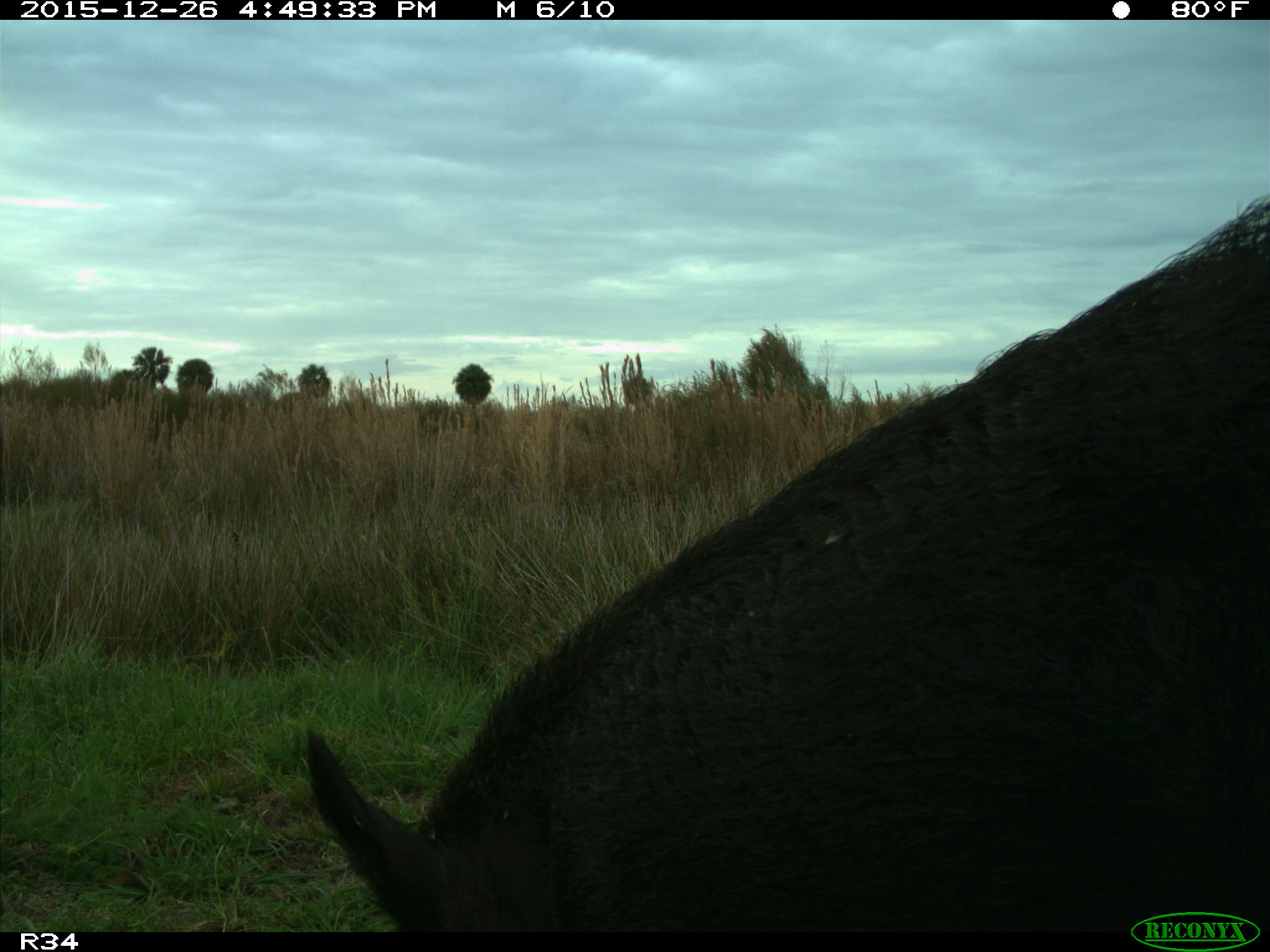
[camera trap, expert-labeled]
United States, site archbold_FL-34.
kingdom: Animalia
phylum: Chordata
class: Mammalia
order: Artiodactyla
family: Suidae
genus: Sus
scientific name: Sus scrofa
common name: wild boar